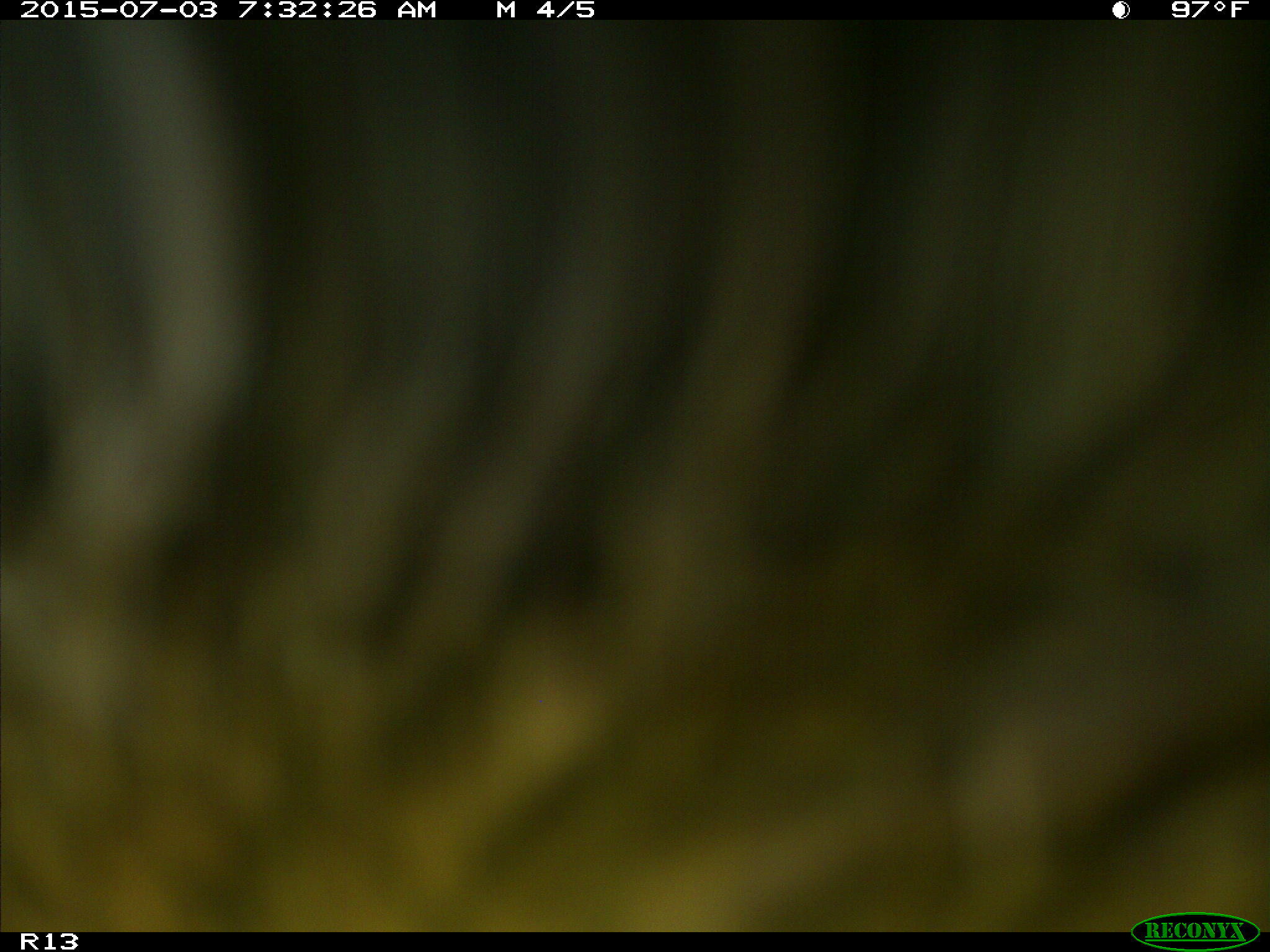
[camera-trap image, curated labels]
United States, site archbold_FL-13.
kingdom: Animalia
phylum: Chordata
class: Mammalia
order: Artiodactyla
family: Bovidae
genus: Bos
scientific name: Bos taurus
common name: domestic cow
Bos taurus (domestic cow).